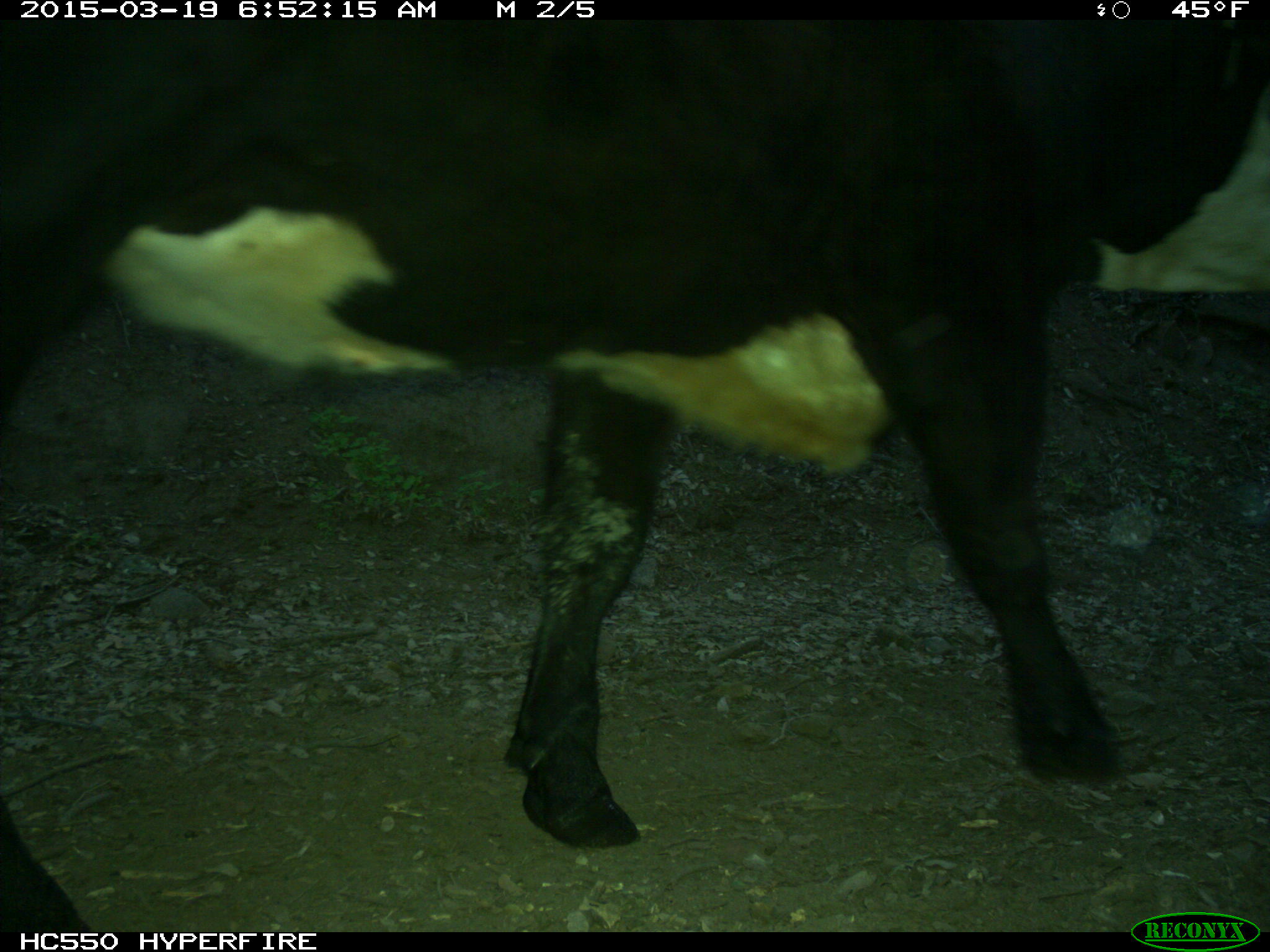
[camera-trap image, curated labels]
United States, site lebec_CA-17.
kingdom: Animalia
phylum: Chordata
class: Mammalia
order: Artiodactyla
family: Bovidae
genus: Bos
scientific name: Bos taurus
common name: domestic cow